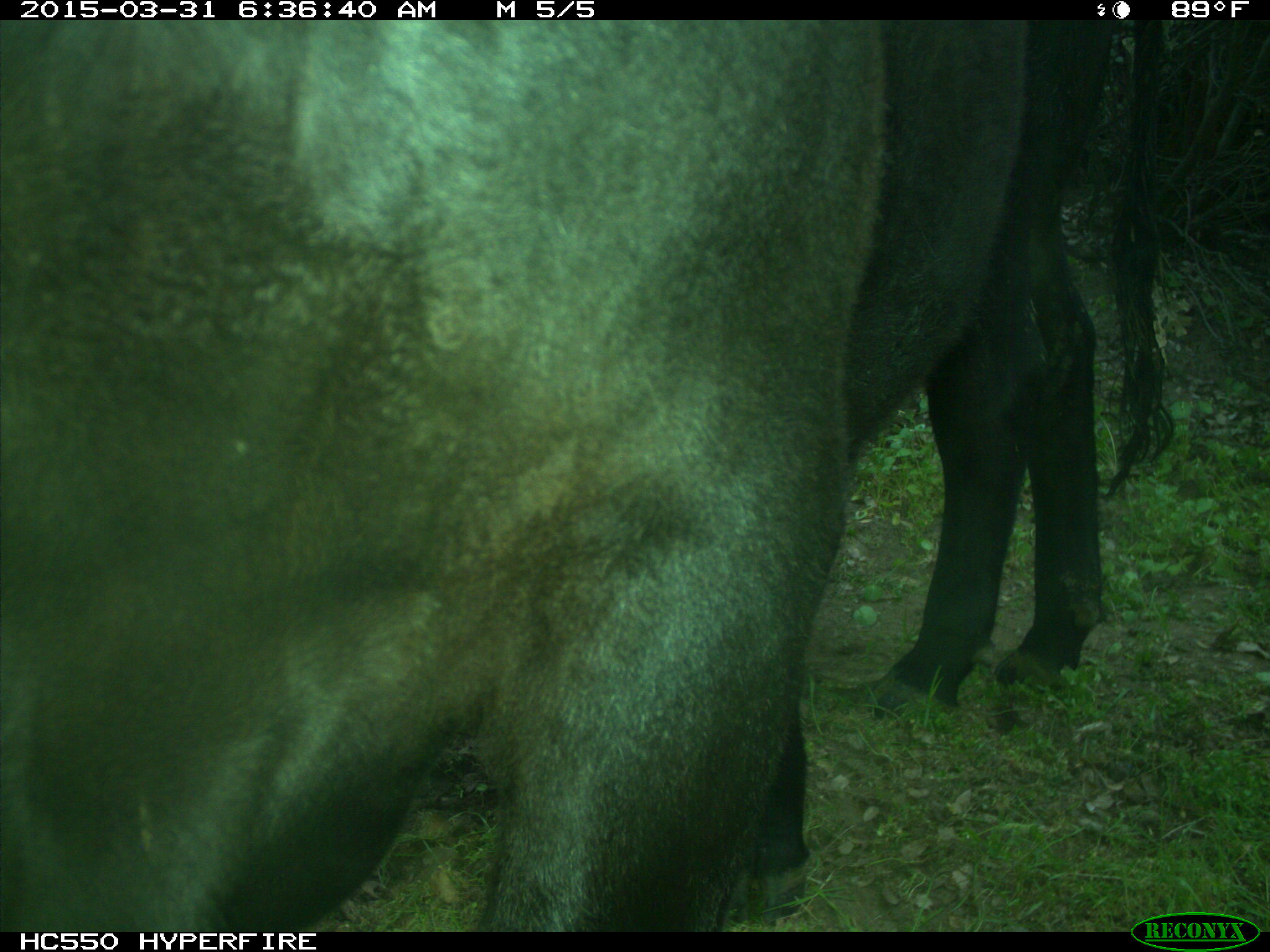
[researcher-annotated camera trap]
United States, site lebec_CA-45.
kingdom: Animalia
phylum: Chordata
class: Mammalia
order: Artiodactyla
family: Bovidae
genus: Bos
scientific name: Bos taurus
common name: domestic cow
Bos taurus (domestic cow).